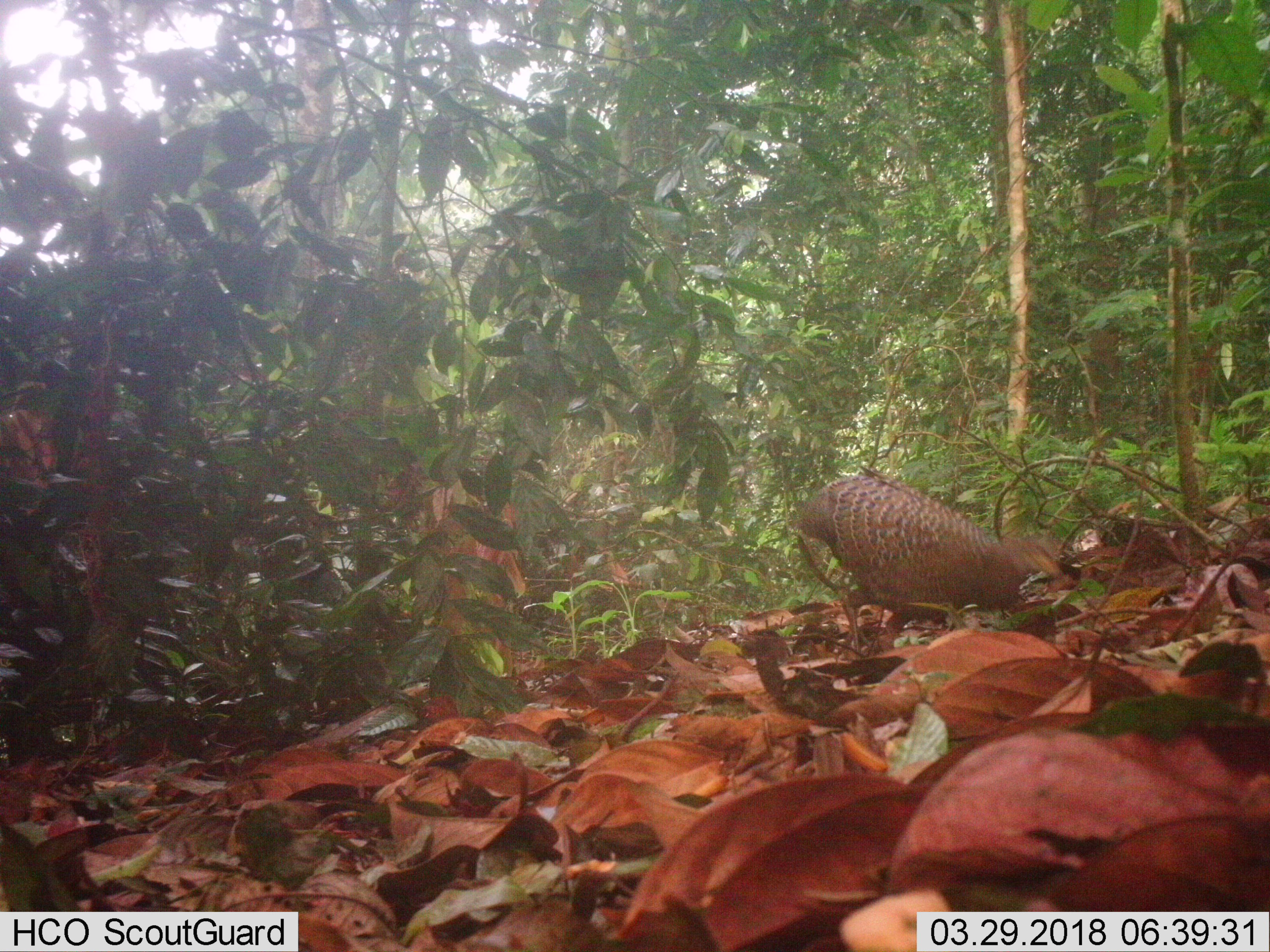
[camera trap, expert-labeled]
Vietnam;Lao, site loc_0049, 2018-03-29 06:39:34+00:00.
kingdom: Animalia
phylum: Chordata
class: Aves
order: Galliformes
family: Phasianidae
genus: Polyplectron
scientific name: Polyplectron bicalcaratum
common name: gray peacock-pheasant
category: grey peacock pheasant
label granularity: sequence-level